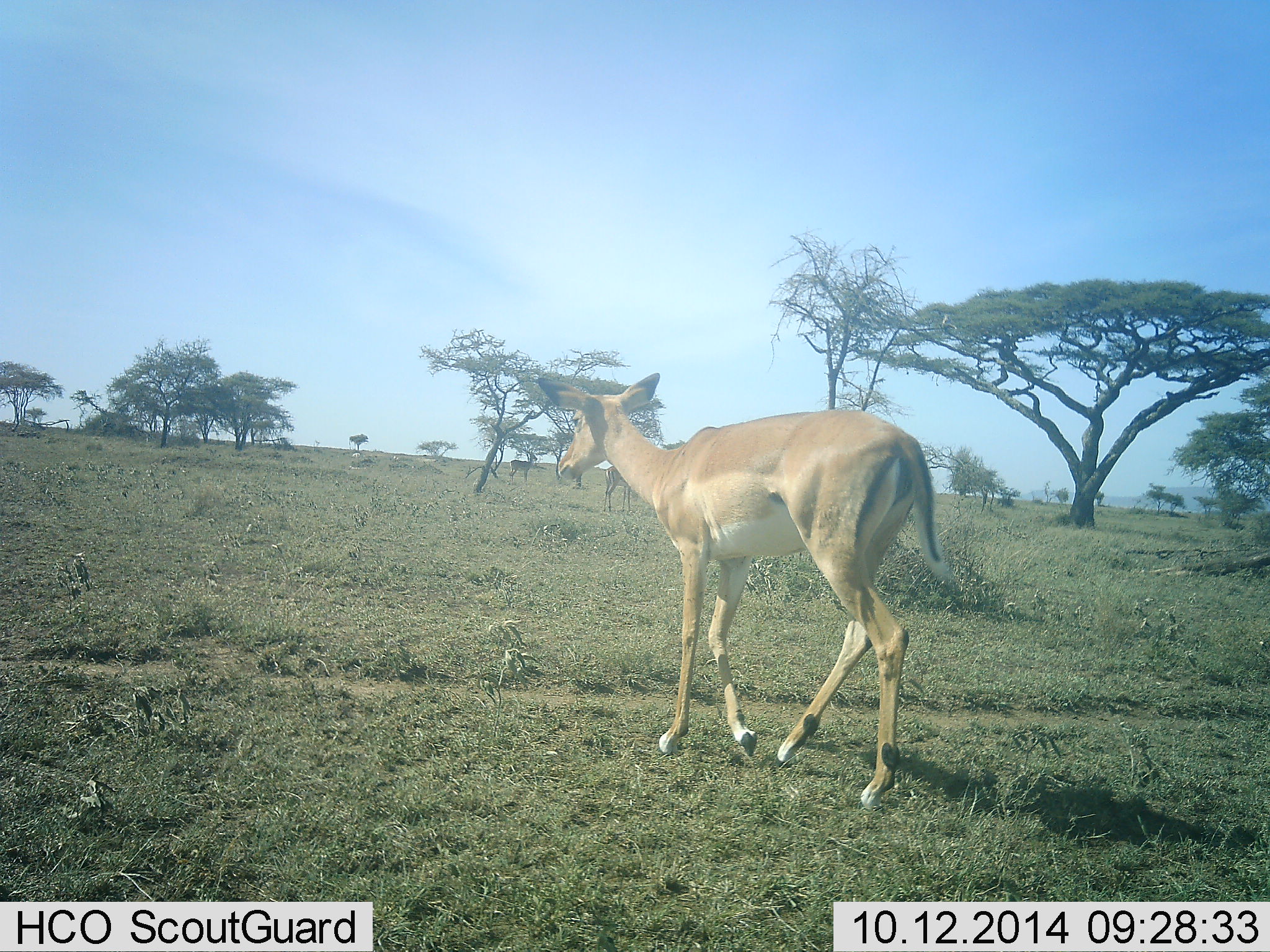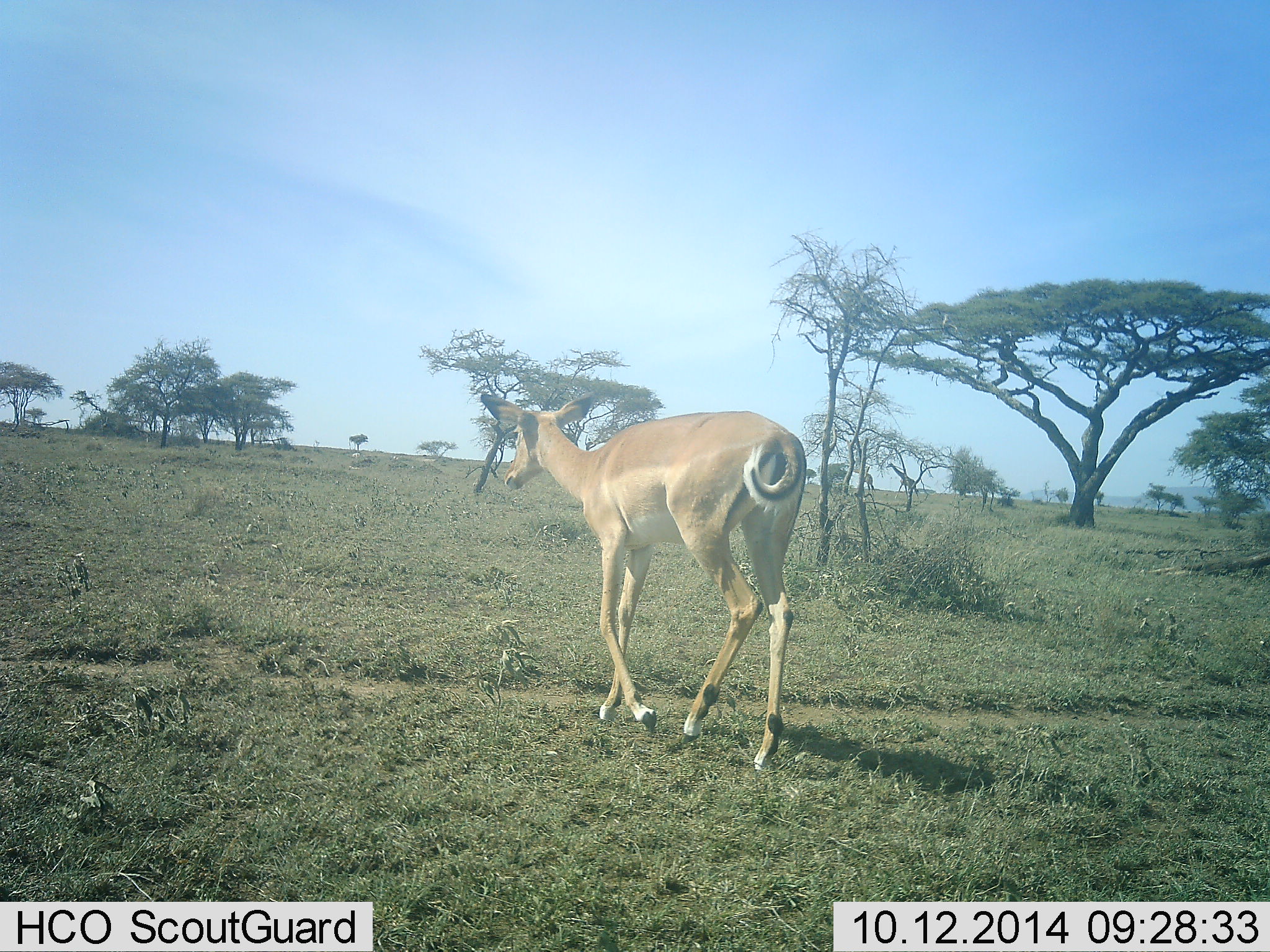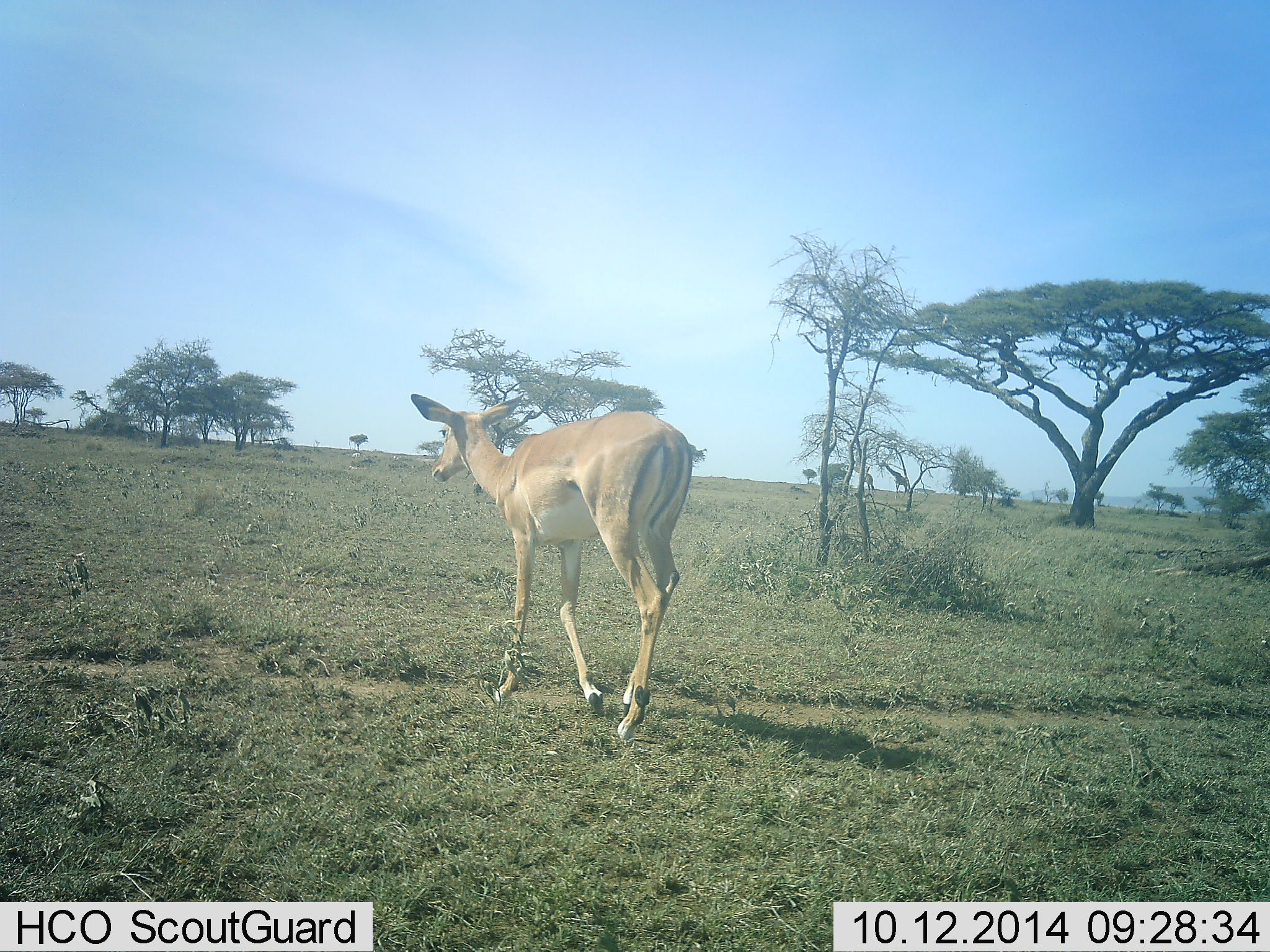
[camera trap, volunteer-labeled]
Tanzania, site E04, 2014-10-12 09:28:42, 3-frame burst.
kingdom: Animalia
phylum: Chordata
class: Mammalia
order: Artiodactyla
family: Bovidae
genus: Aepyceros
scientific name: Aepyceros melampus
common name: impala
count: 1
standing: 19%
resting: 0%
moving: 100%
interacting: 0%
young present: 0%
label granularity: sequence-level